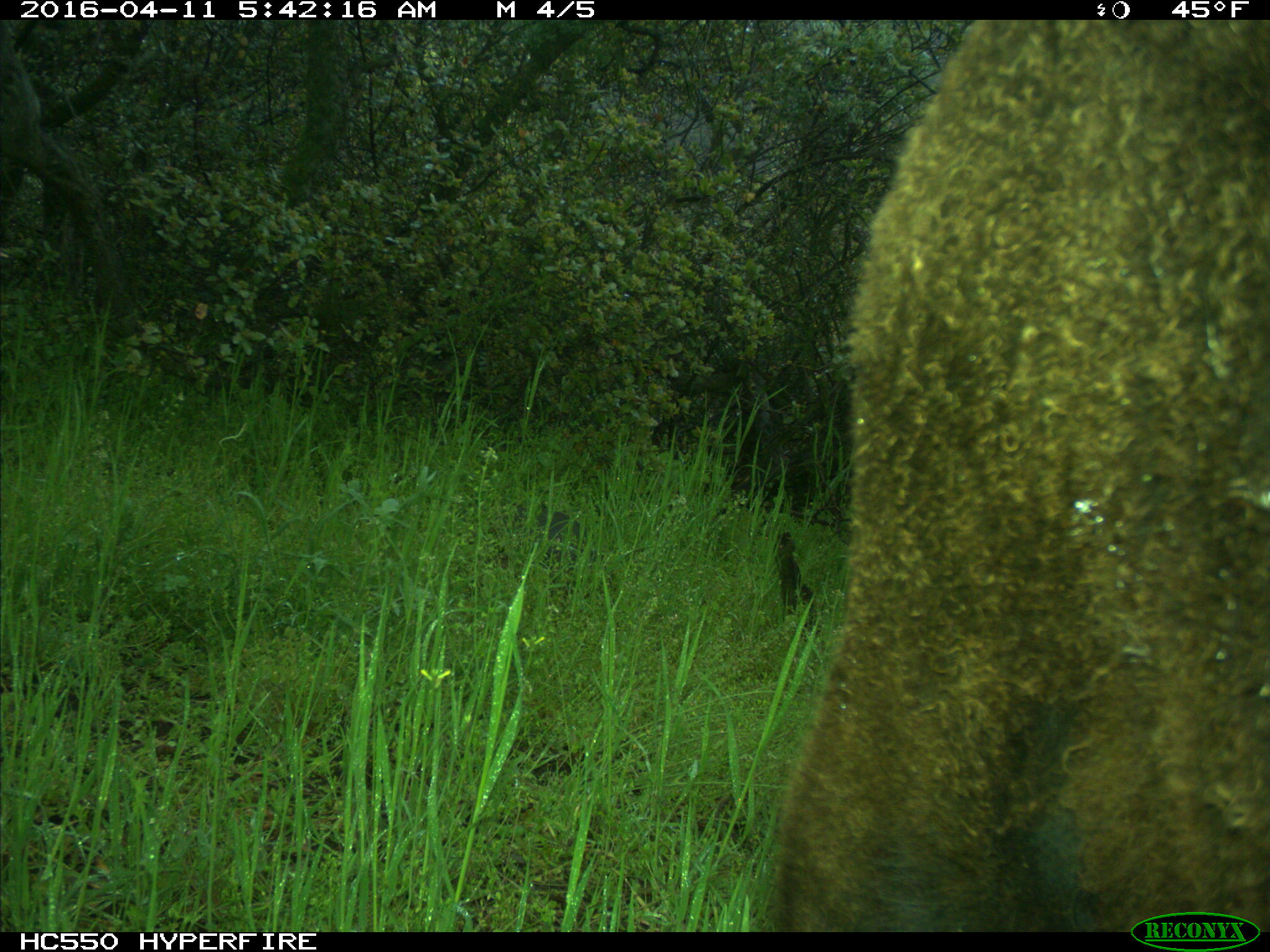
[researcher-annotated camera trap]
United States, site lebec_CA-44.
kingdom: Animalia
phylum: Chordata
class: Mammalia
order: Artiodactyla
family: Bovidae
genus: Bos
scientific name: Bos taurus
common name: domestic cow